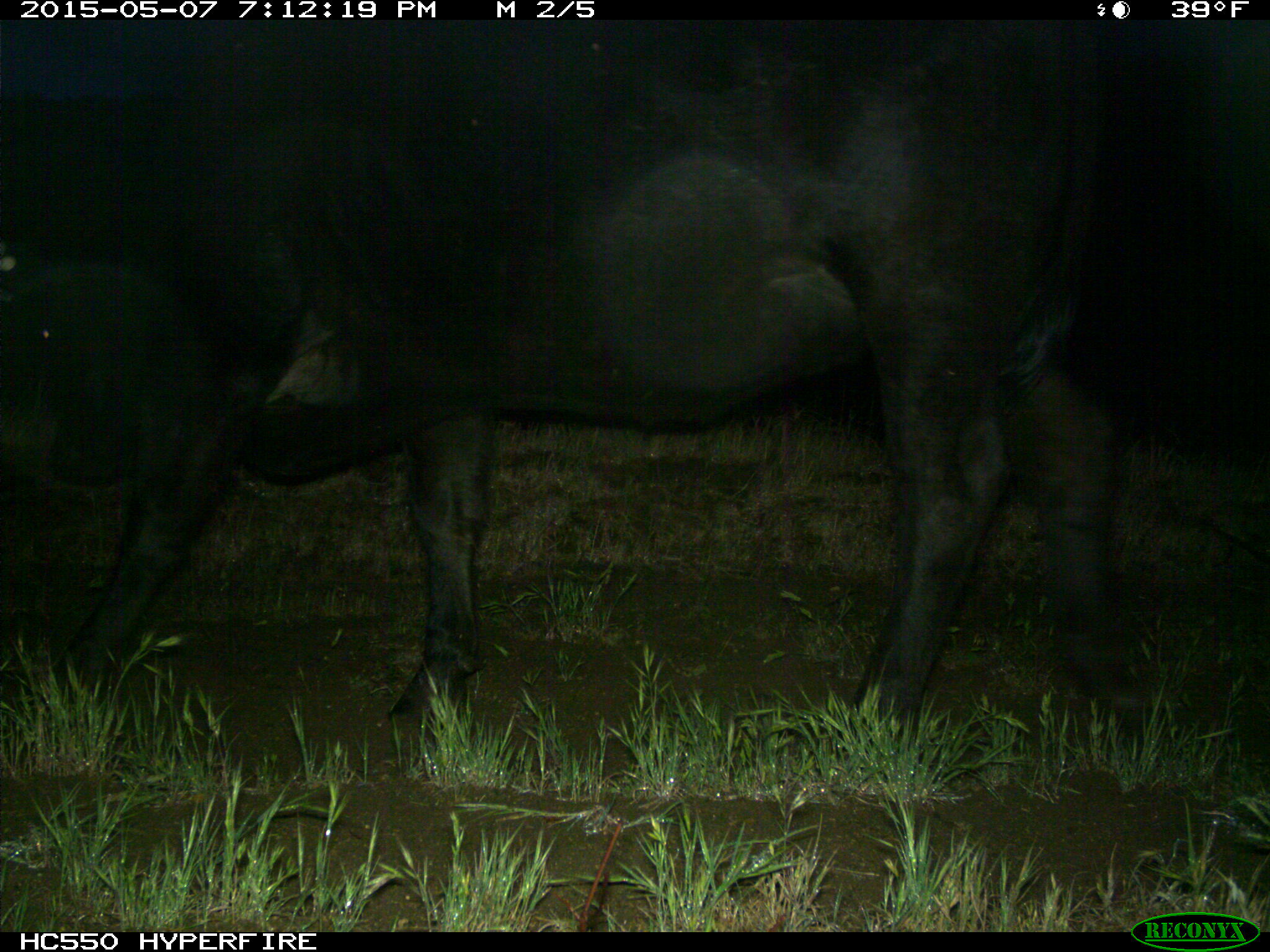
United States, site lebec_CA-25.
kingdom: Animalia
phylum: Chordata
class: Mammalia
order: Artiodactyla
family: Bovidae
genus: Bos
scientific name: Bos taurus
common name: domestic cow